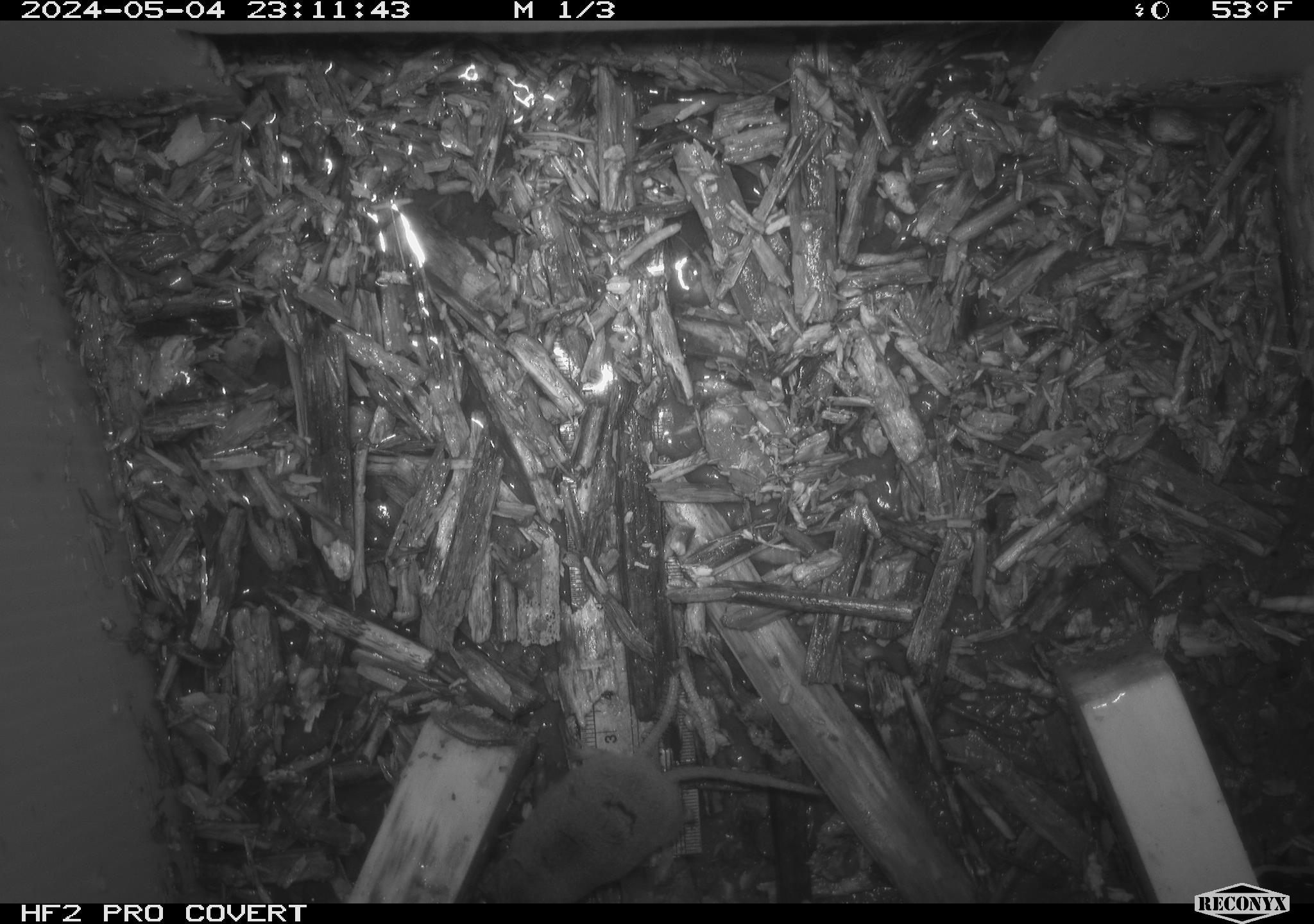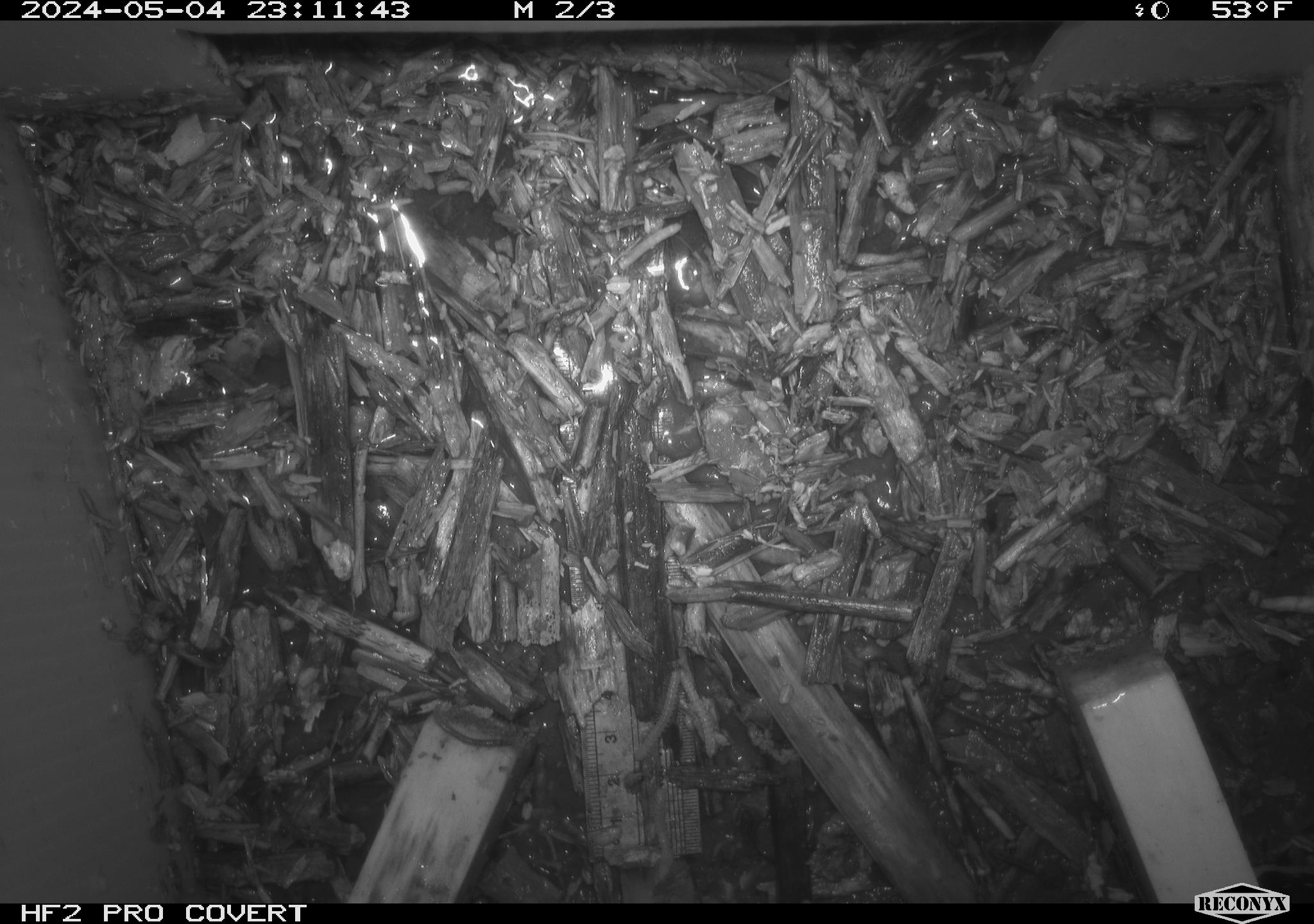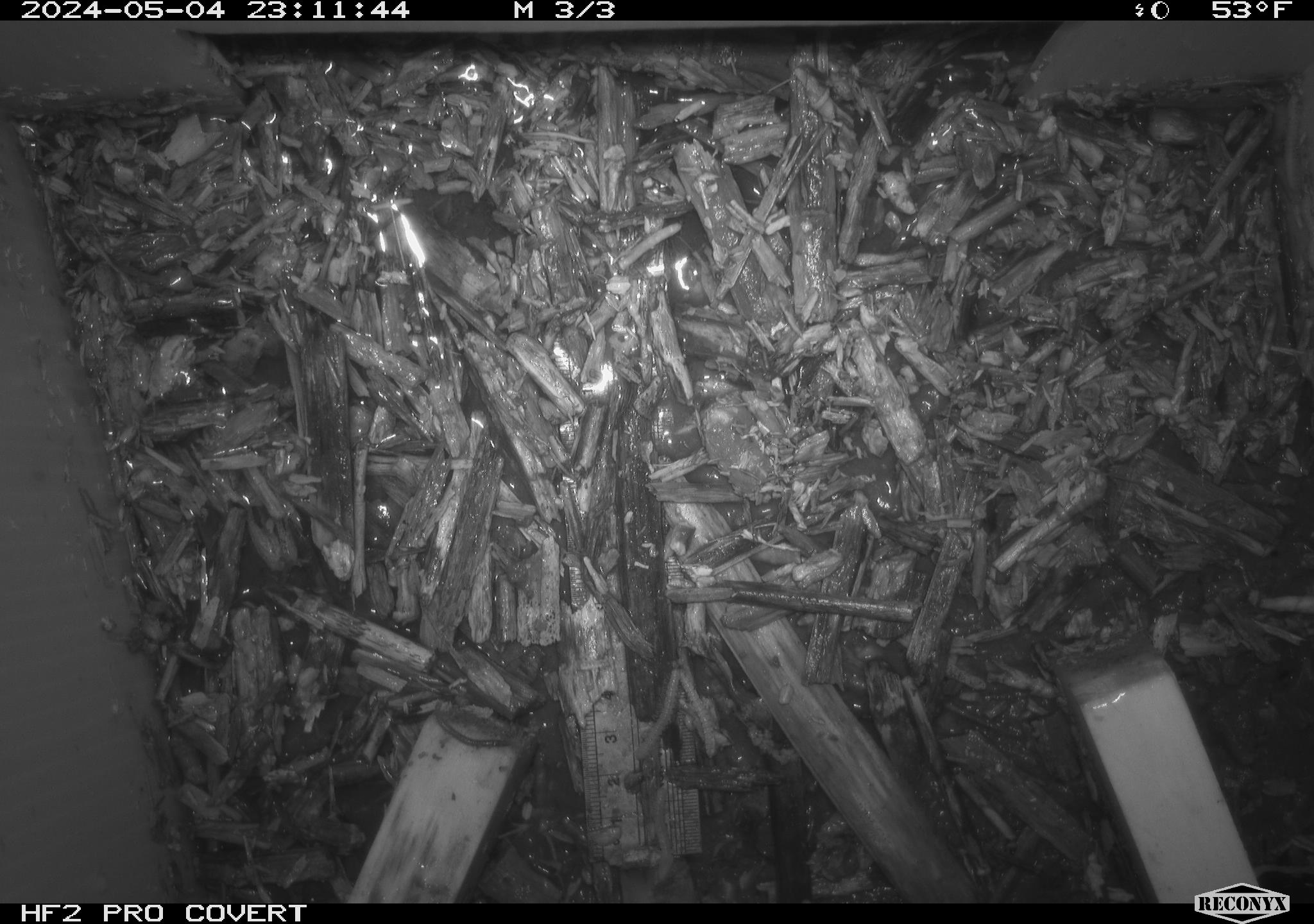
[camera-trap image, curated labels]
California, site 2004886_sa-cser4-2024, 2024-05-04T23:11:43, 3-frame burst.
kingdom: Animalia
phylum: Chordata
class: Mammalia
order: Eulipotyphla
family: Soricidae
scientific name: Soricidae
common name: shrews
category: soricidae family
Soricidae family (shrews) (Soricidae).